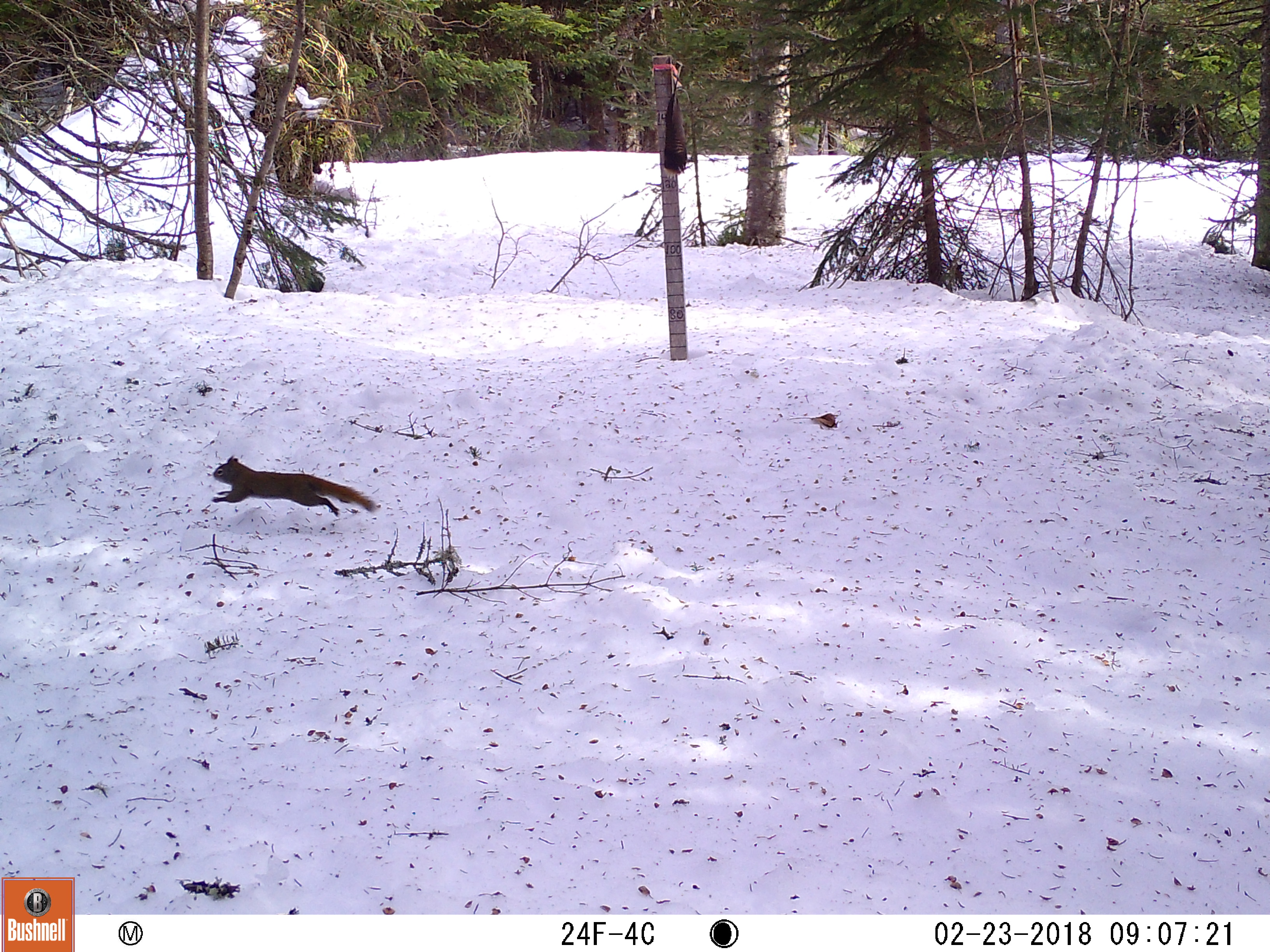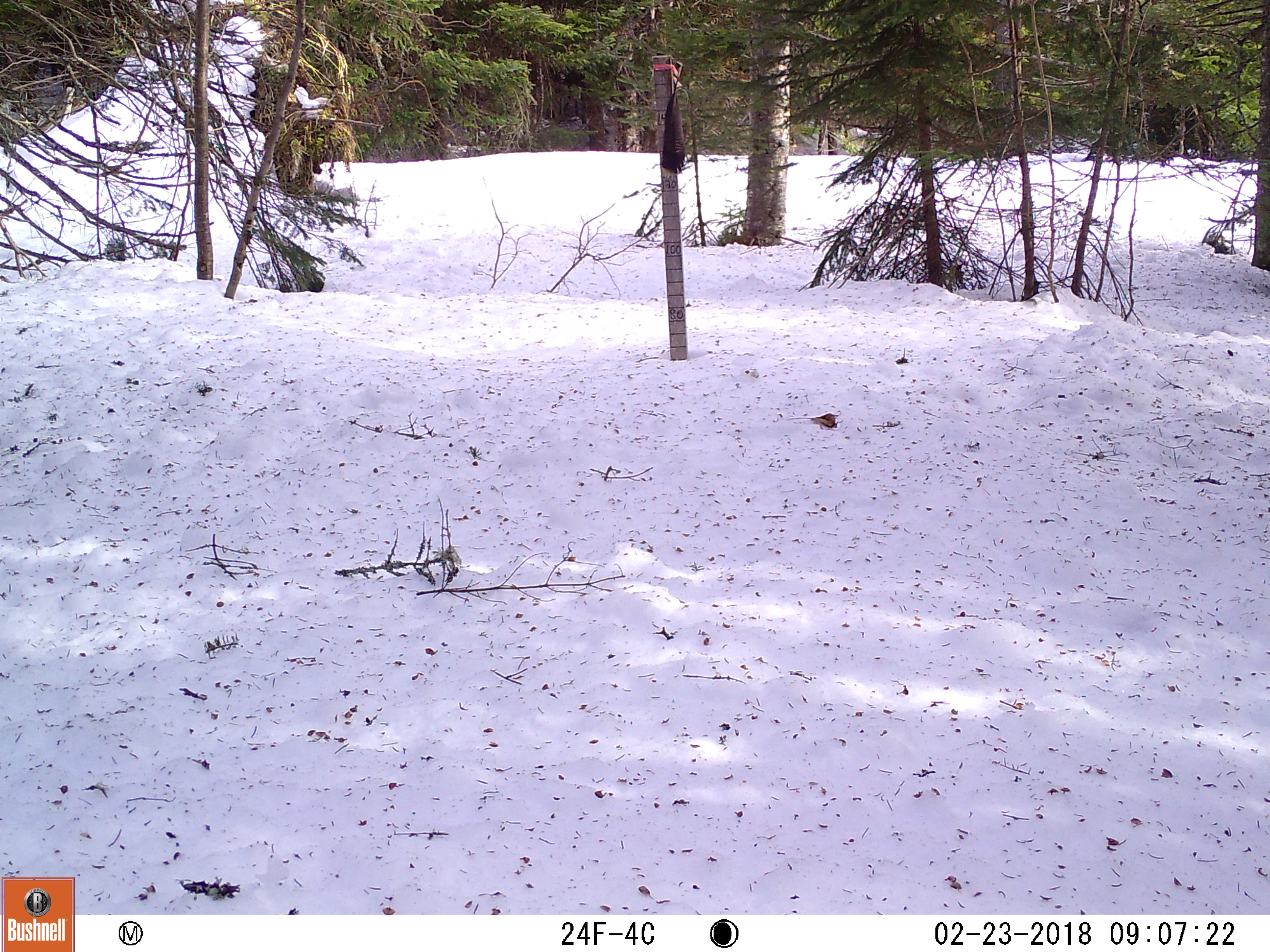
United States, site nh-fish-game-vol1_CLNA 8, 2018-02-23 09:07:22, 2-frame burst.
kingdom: Animalia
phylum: Chordata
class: Mammalia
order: Rodentia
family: Sciuridae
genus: Tamiasciurus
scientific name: Tamiasciurus hudsonicus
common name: red squirrel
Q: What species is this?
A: Red squirrel (Tamiasciurus hudsonicus).